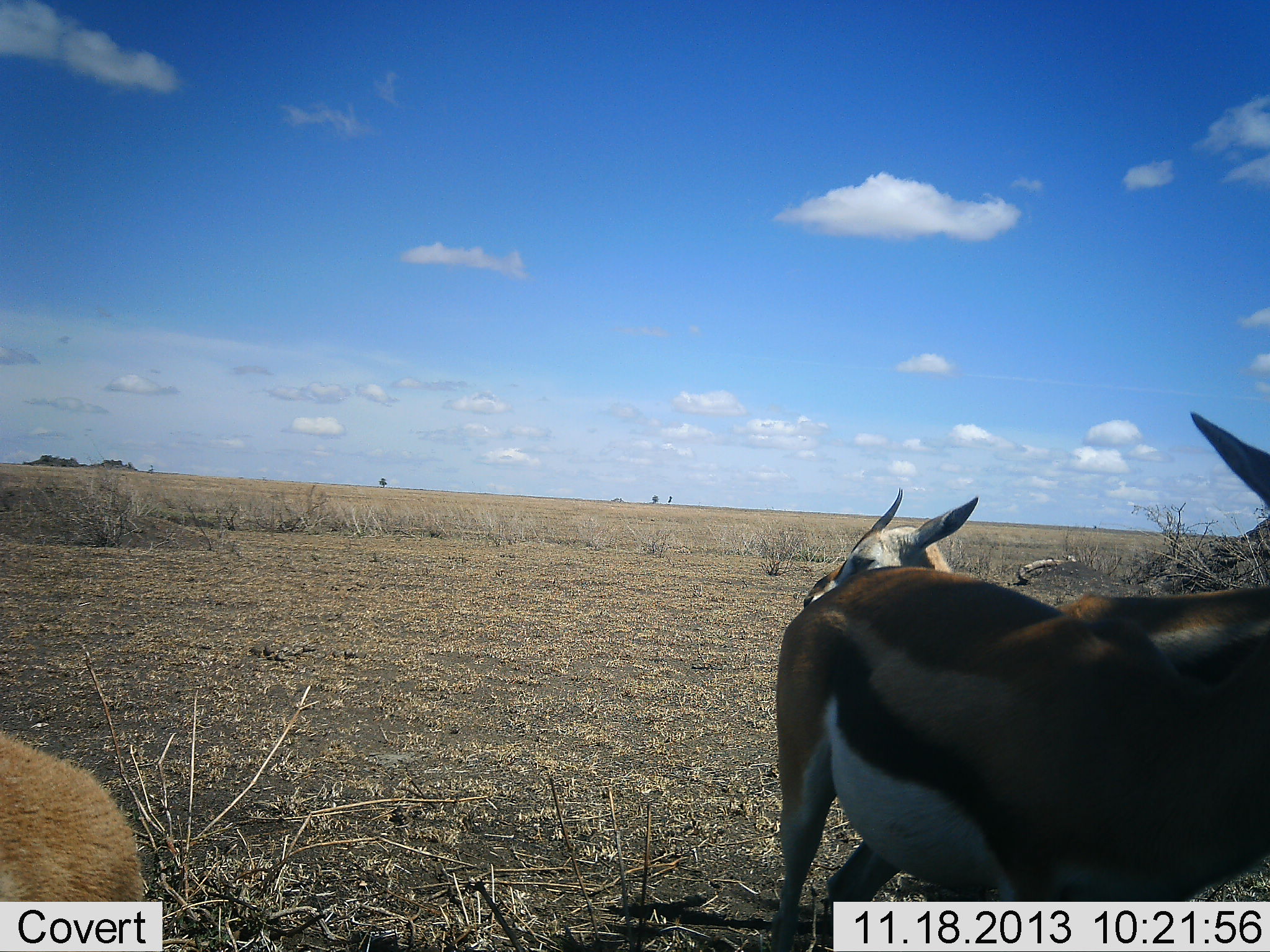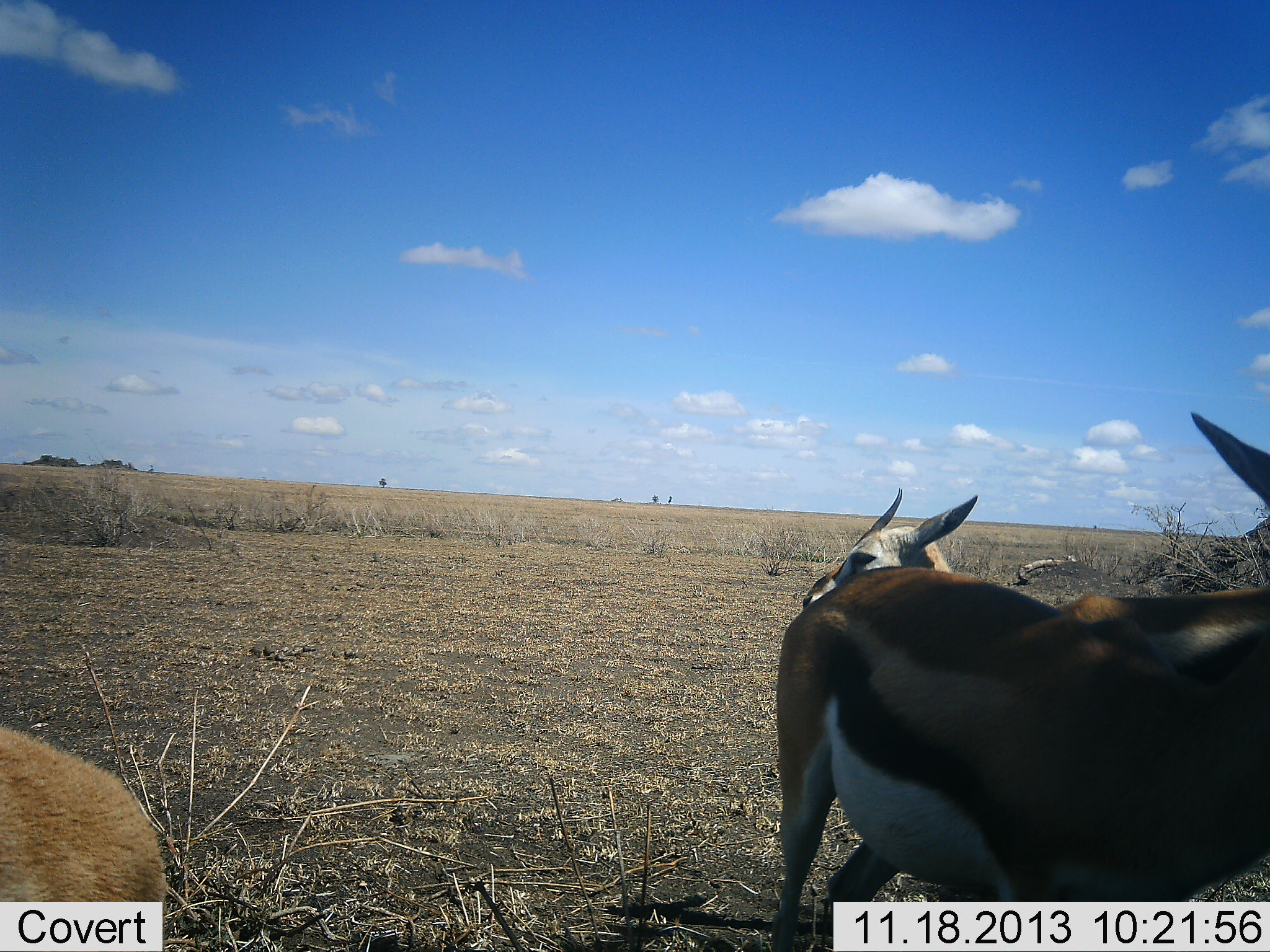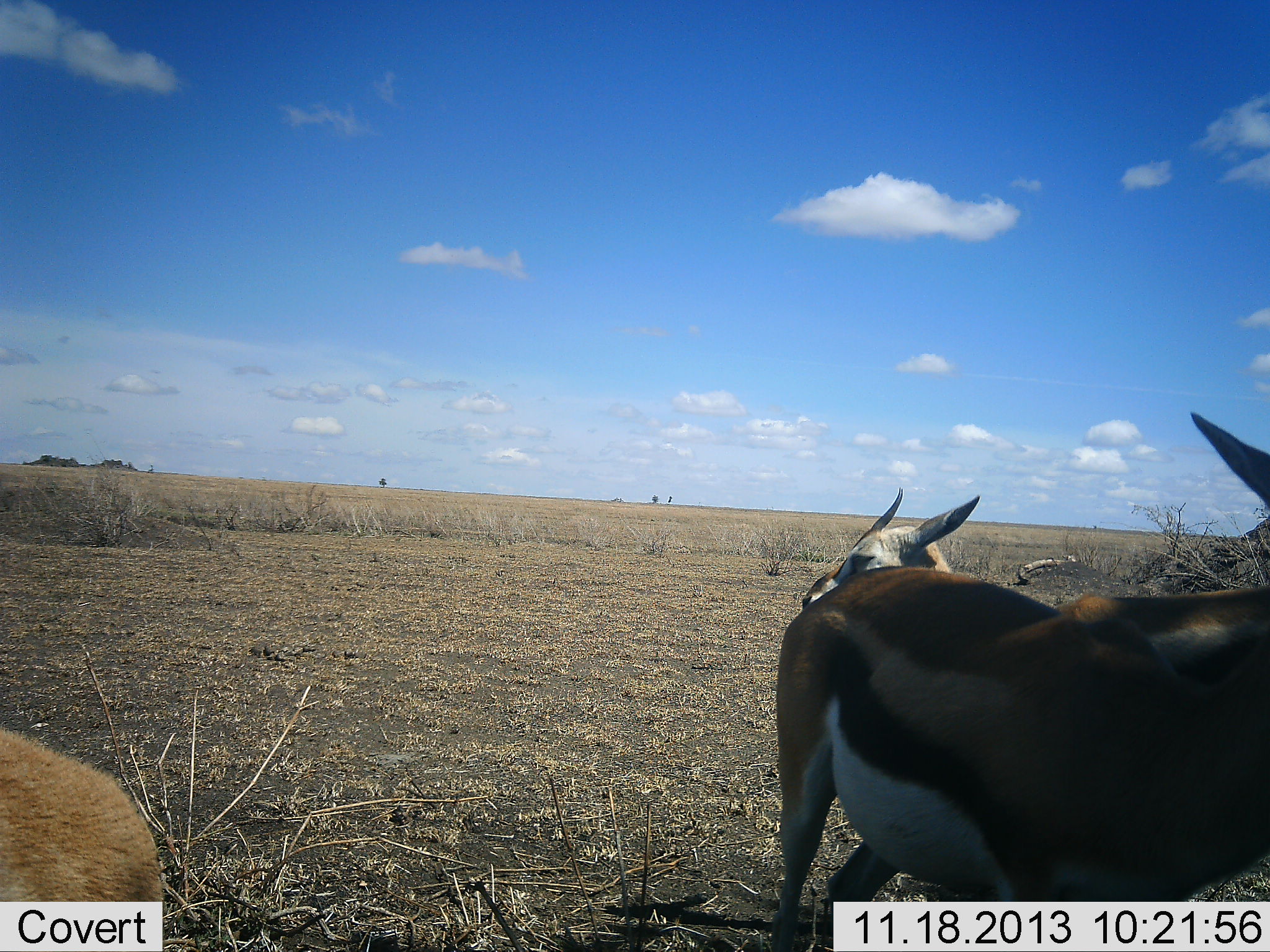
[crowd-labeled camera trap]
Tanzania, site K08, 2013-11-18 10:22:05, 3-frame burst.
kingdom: Animalia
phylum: Chordata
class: Mammalia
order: Artiodactyla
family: Bovidae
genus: Eudorcas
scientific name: Eudorcas thomsonii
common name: thomson's gazelle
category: gazellethomsons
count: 3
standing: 100%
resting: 20%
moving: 0%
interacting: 0%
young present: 0%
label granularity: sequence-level